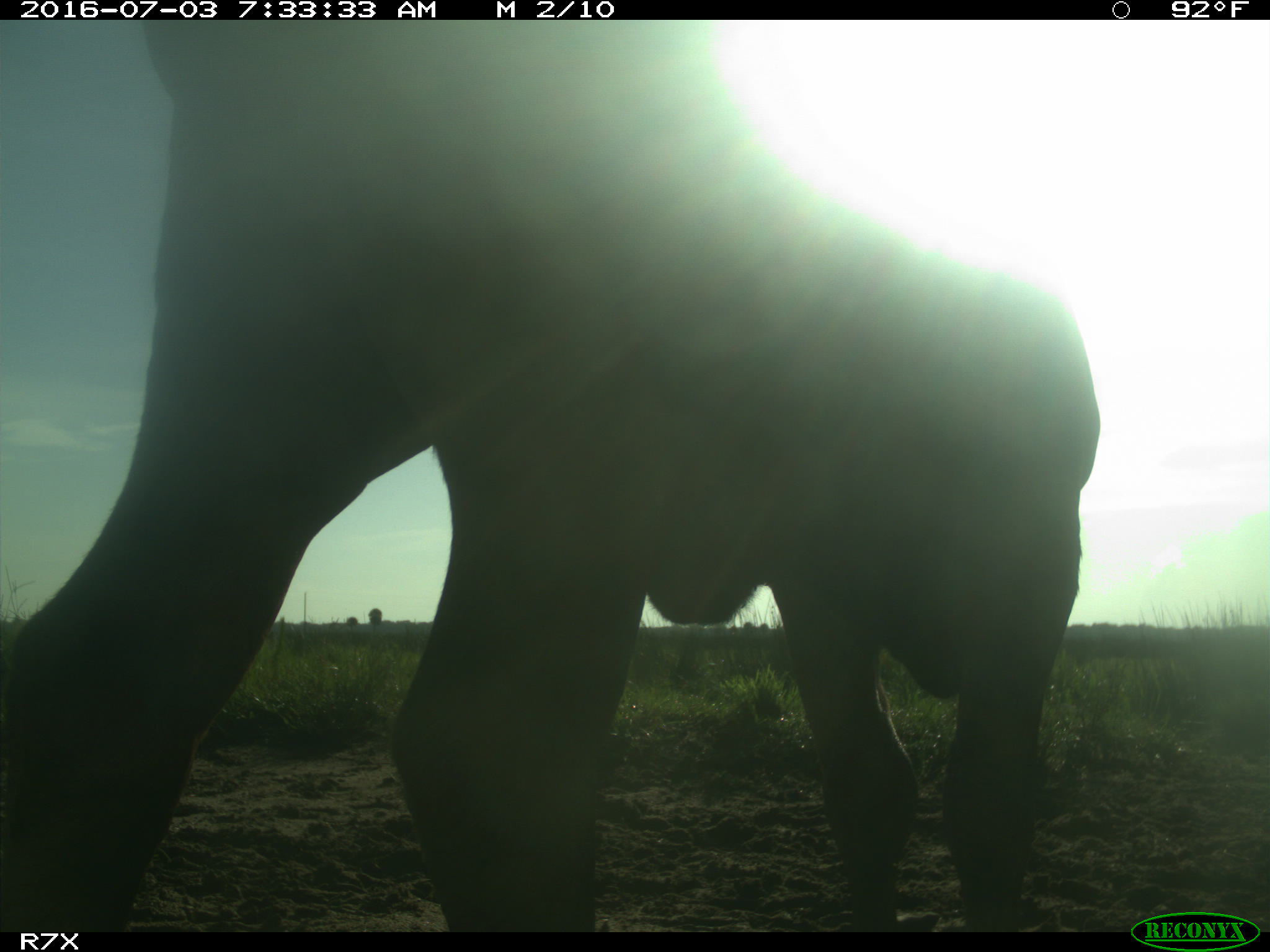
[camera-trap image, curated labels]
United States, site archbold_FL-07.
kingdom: Animalia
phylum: Chordata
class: Mammalia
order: Artiodactyla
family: Bovidae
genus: Bos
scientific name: Bos taurus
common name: domestic cow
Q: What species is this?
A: Bos taurus (domestic cow).